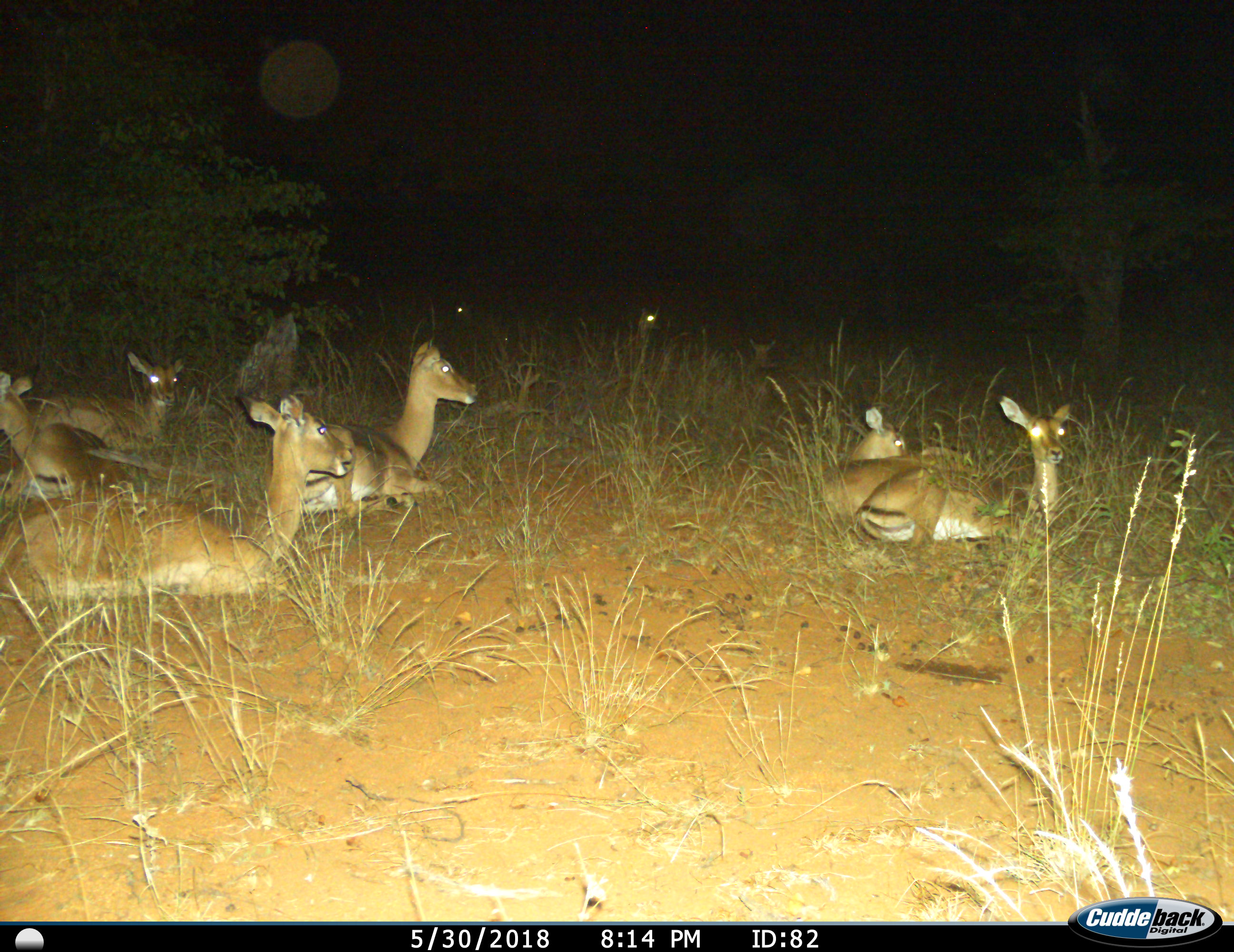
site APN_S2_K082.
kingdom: Animalia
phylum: Chordata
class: Mammalia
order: Artiodactyla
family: Bovidae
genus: Aepyceros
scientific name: Aepyceros melampus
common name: impala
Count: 9.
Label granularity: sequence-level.